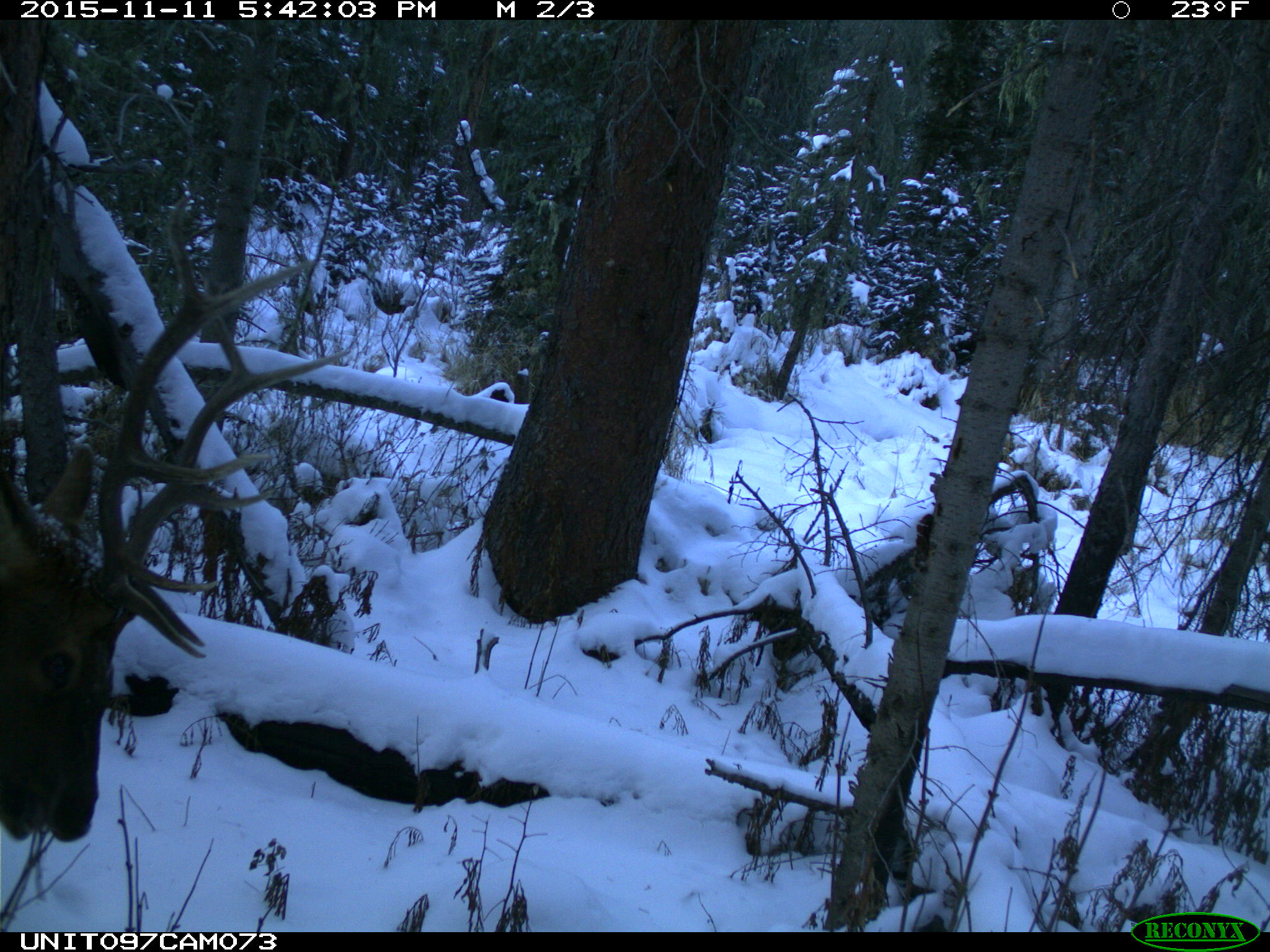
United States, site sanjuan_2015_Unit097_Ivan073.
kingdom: Animalia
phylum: Chordata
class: Mammalia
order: Artiodactyla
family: Cervidae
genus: Cervus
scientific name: Cervus elaphus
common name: red deer